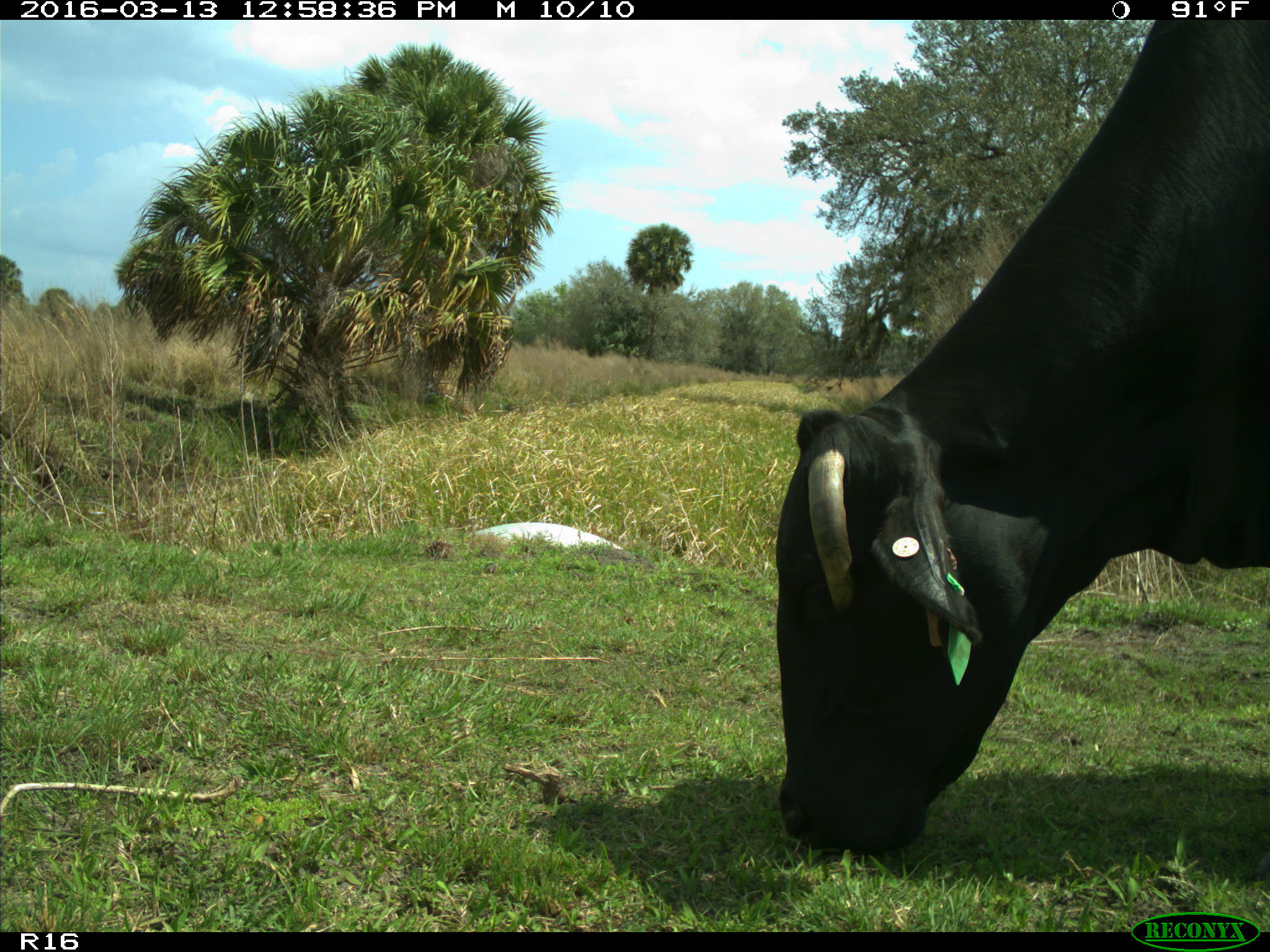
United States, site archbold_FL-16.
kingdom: Animalia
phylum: Chordata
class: Mammalia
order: Artiodactyla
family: Bovidae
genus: Bos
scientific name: Bos taurus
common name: domestic cow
Bos taurus (domestic cow).